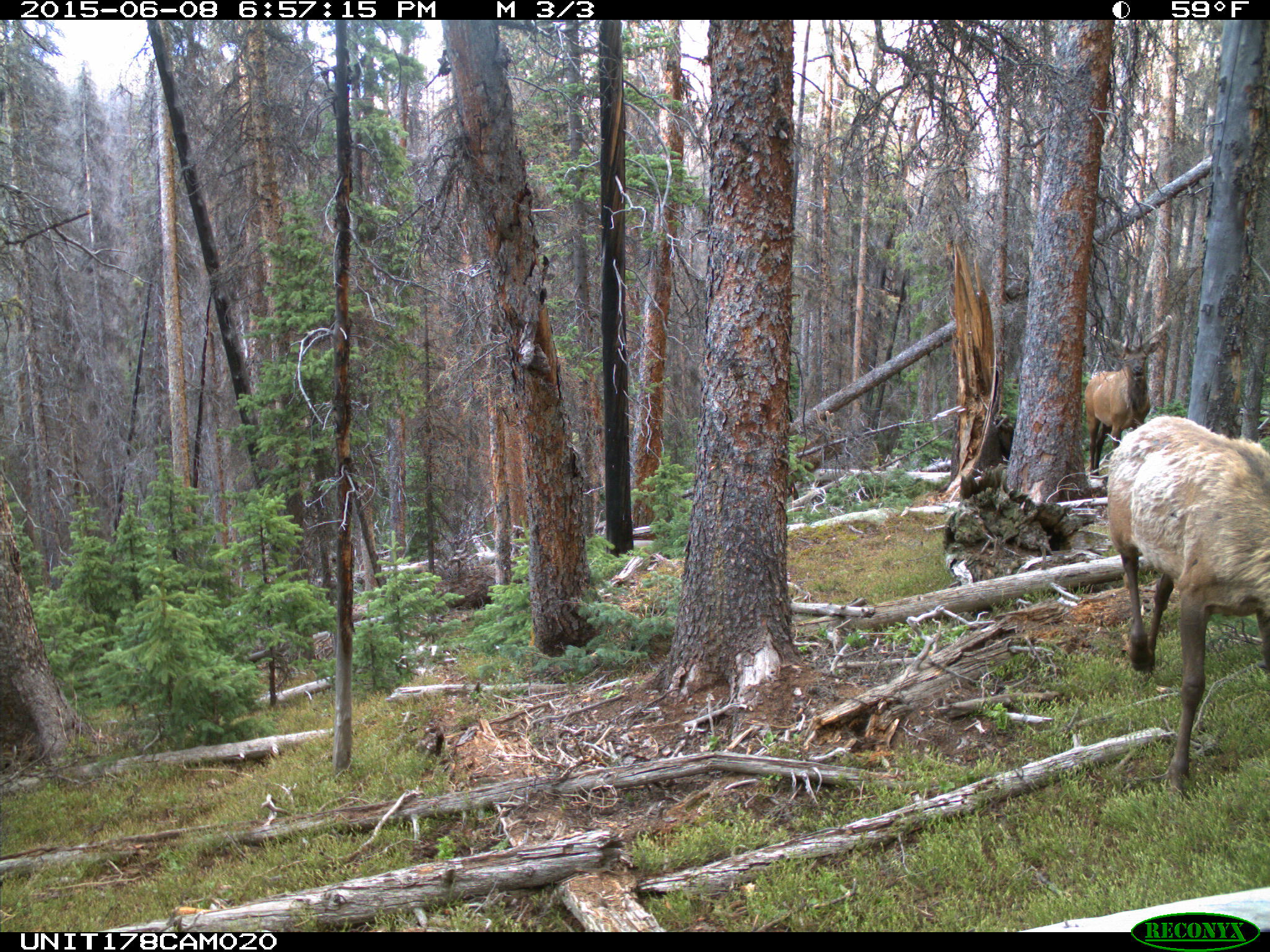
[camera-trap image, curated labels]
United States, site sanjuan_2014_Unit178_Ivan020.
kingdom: Animalia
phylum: Chordata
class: Mammalia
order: Artiodactyla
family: Cervidae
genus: Cervus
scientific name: Cervus elaphus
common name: red deer